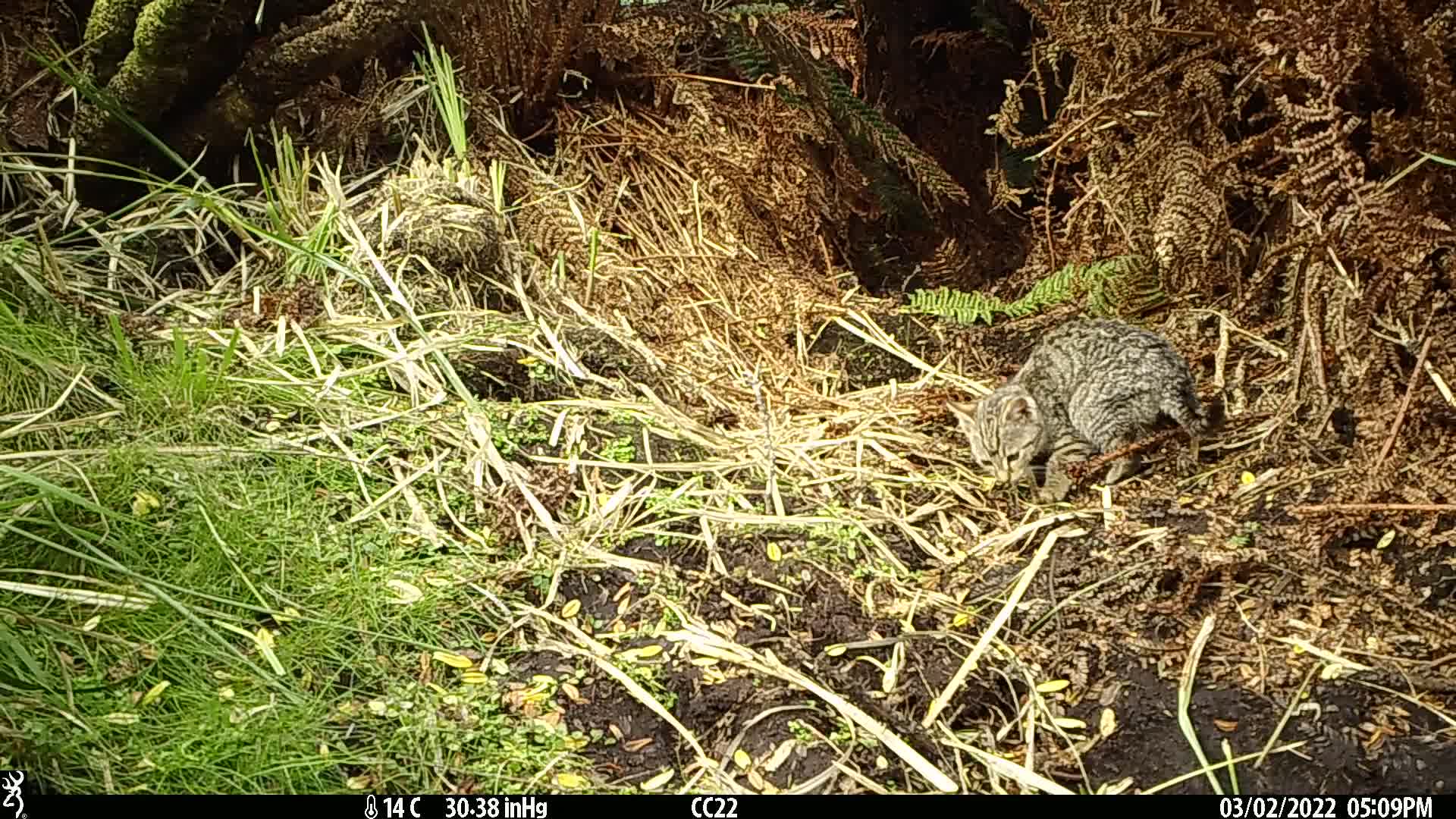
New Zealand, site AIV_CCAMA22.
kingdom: Animalia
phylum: Chordata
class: Mammalia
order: Carnivora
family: Felidae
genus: Felis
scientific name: Felis catus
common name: domestic cat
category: cat